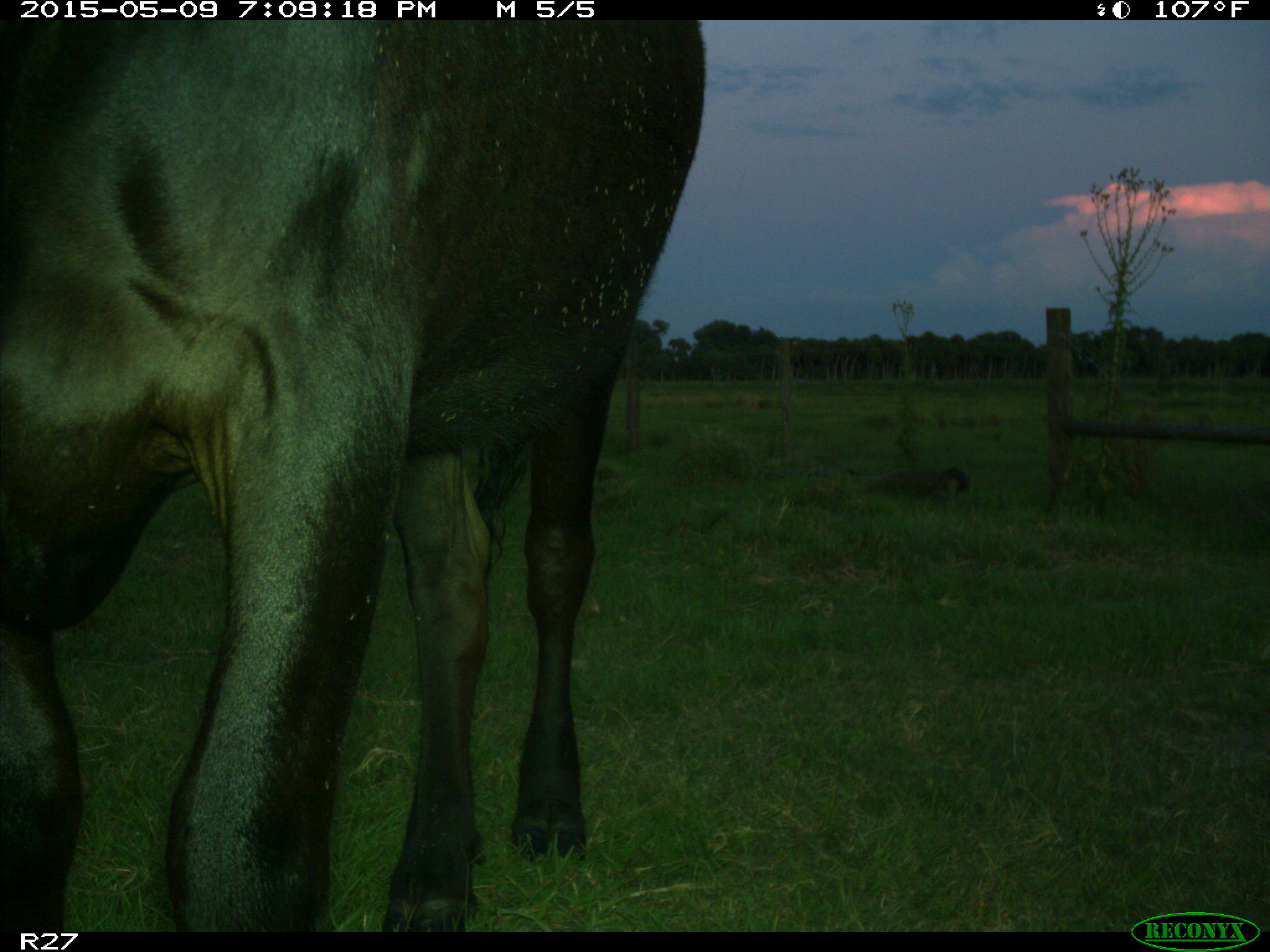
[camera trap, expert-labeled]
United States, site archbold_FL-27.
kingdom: Animalia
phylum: Chordata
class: Mammalia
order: Artiodactyla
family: Bovidae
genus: Bos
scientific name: Bos taurus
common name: domestic cow